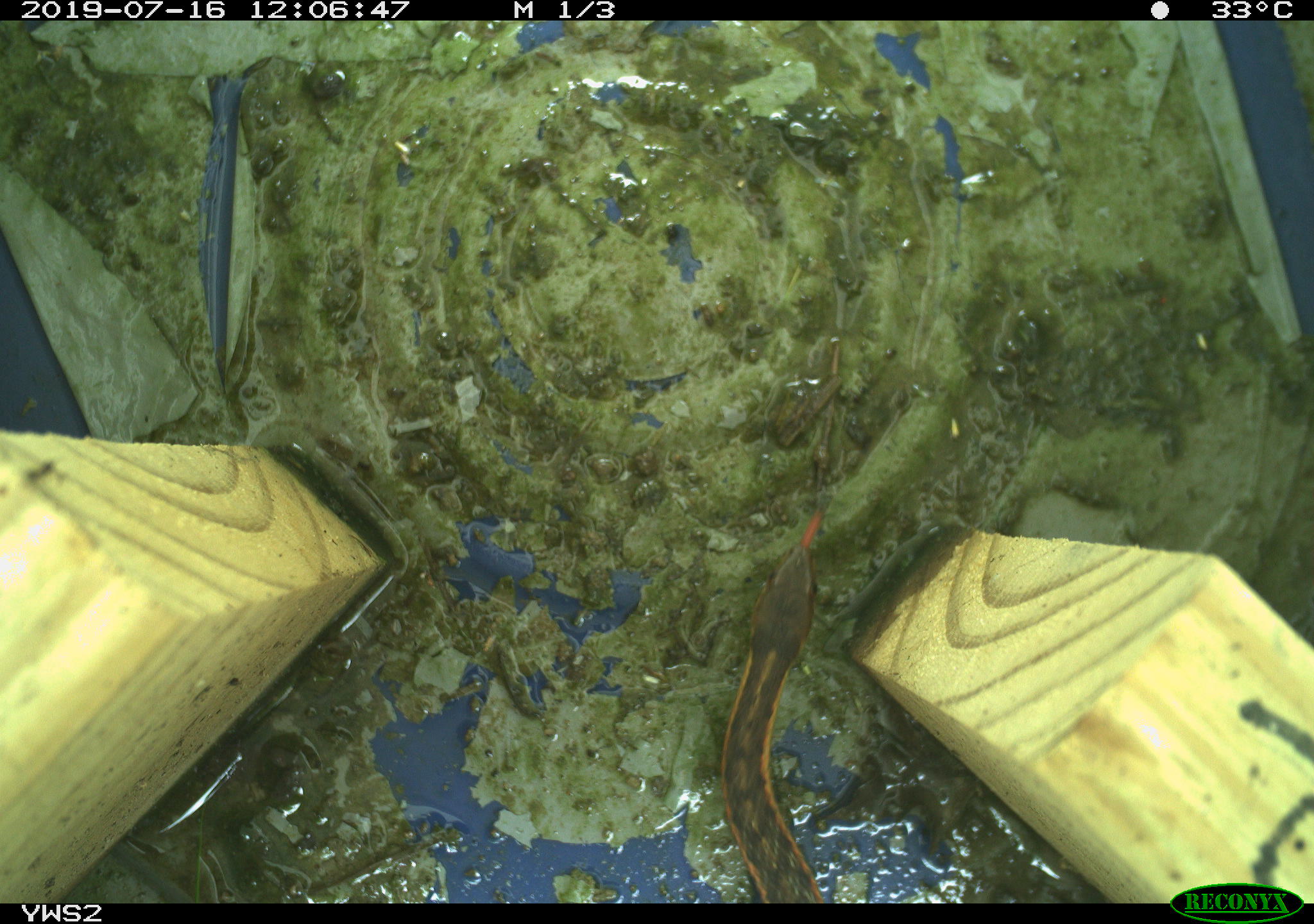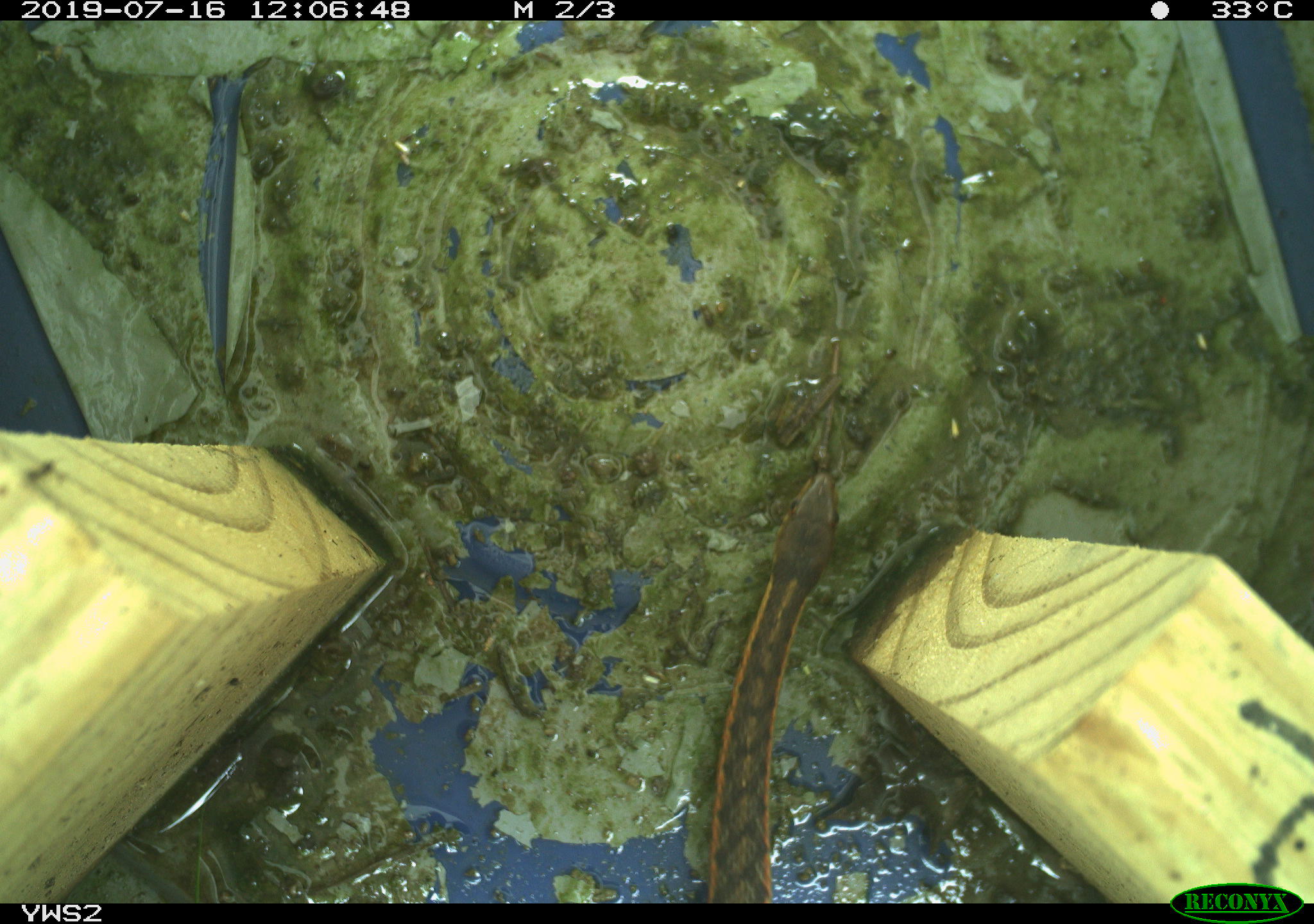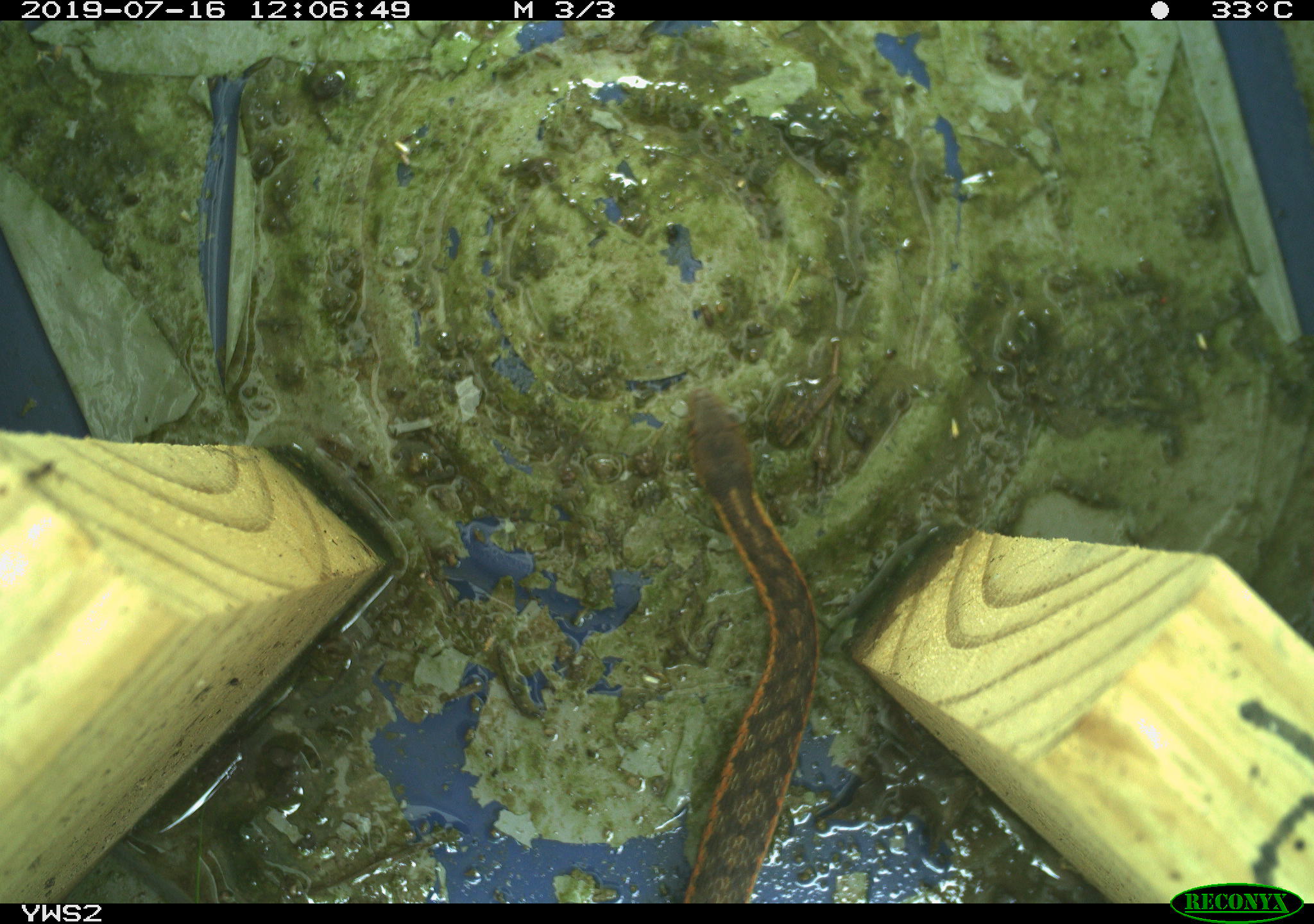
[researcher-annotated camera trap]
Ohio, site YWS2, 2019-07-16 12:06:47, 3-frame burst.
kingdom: Animalia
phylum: Chordata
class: Reptilia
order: Squamata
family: Colubridae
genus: Thamnophis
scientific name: Thamnophis sirtalis sirtalis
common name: eastern gartersnake